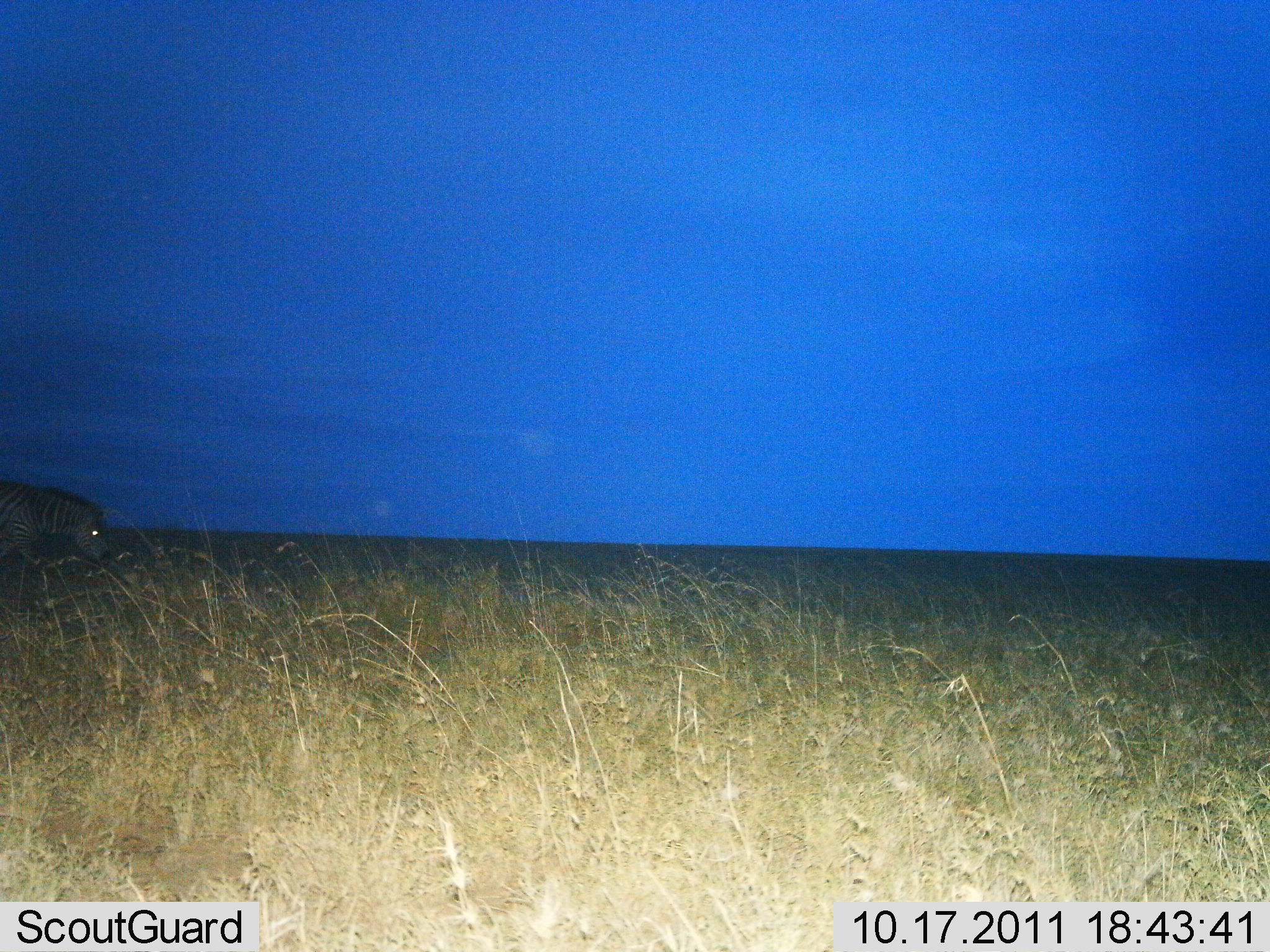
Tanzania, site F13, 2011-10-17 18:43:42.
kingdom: Animalia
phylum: Chordata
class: Mammalia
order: Perissodactyla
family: Equidae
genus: Equus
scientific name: Equus quagga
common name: plains zebra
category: zebra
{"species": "zebra (plains zebra) (Equus quagga)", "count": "1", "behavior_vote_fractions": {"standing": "60%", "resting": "0%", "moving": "40%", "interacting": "0%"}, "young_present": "0%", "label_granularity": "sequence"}